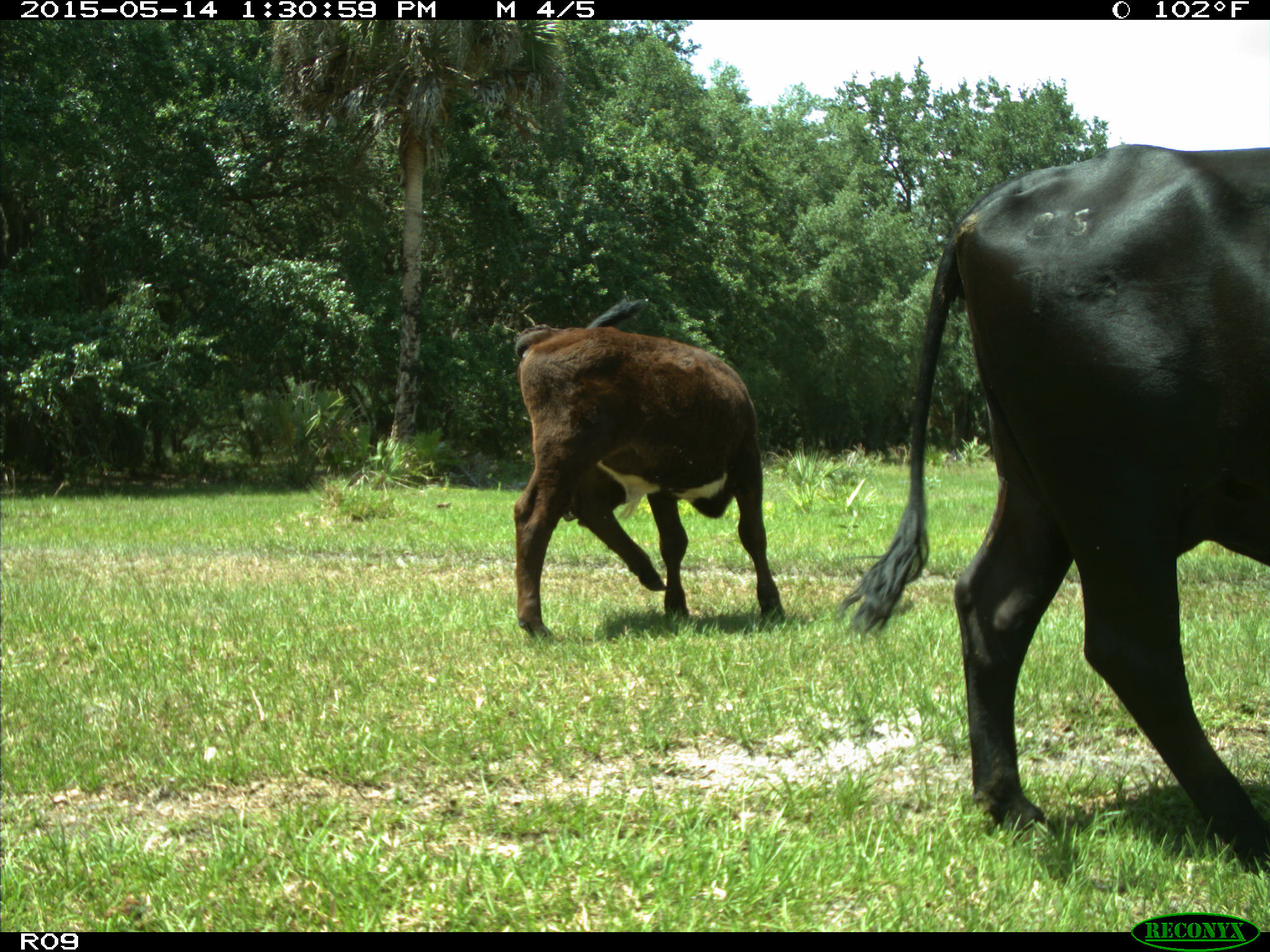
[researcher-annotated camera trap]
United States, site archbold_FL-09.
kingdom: Animalia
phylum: Chordata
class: Mammalia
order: Artiodactyla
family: Bovidae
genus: Bos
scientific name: Bos taurus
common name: domestic cow